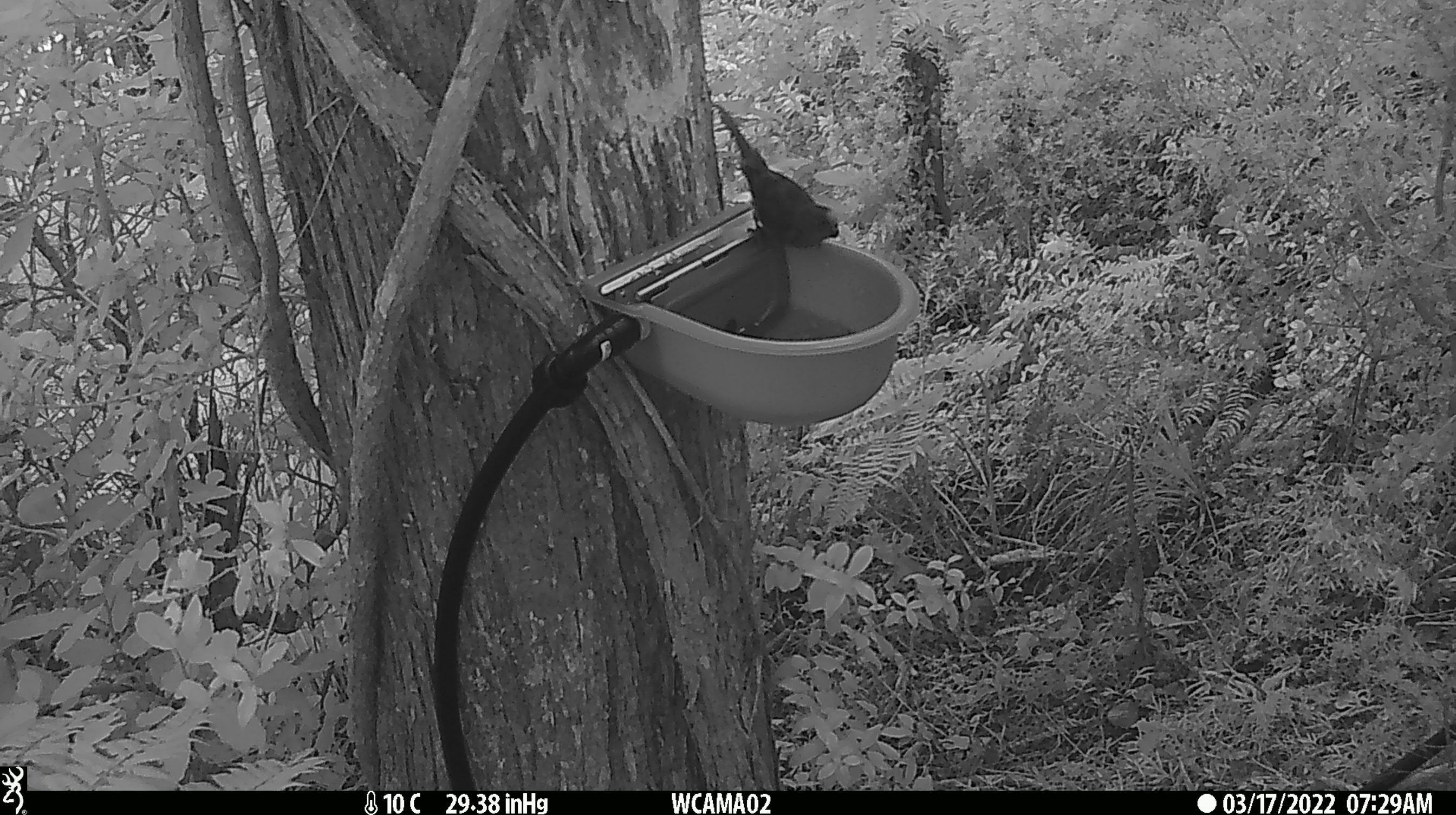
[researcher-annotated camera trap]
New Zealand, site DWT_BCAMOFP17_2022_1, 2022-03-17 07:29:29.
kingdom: Animalia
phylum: Chordata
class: Aves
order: Psittaciformes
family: Psittaculidae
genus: Cyanoramphus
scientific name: Cyanoramphus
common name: parakeet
Parakeet (Cyanoramphus).